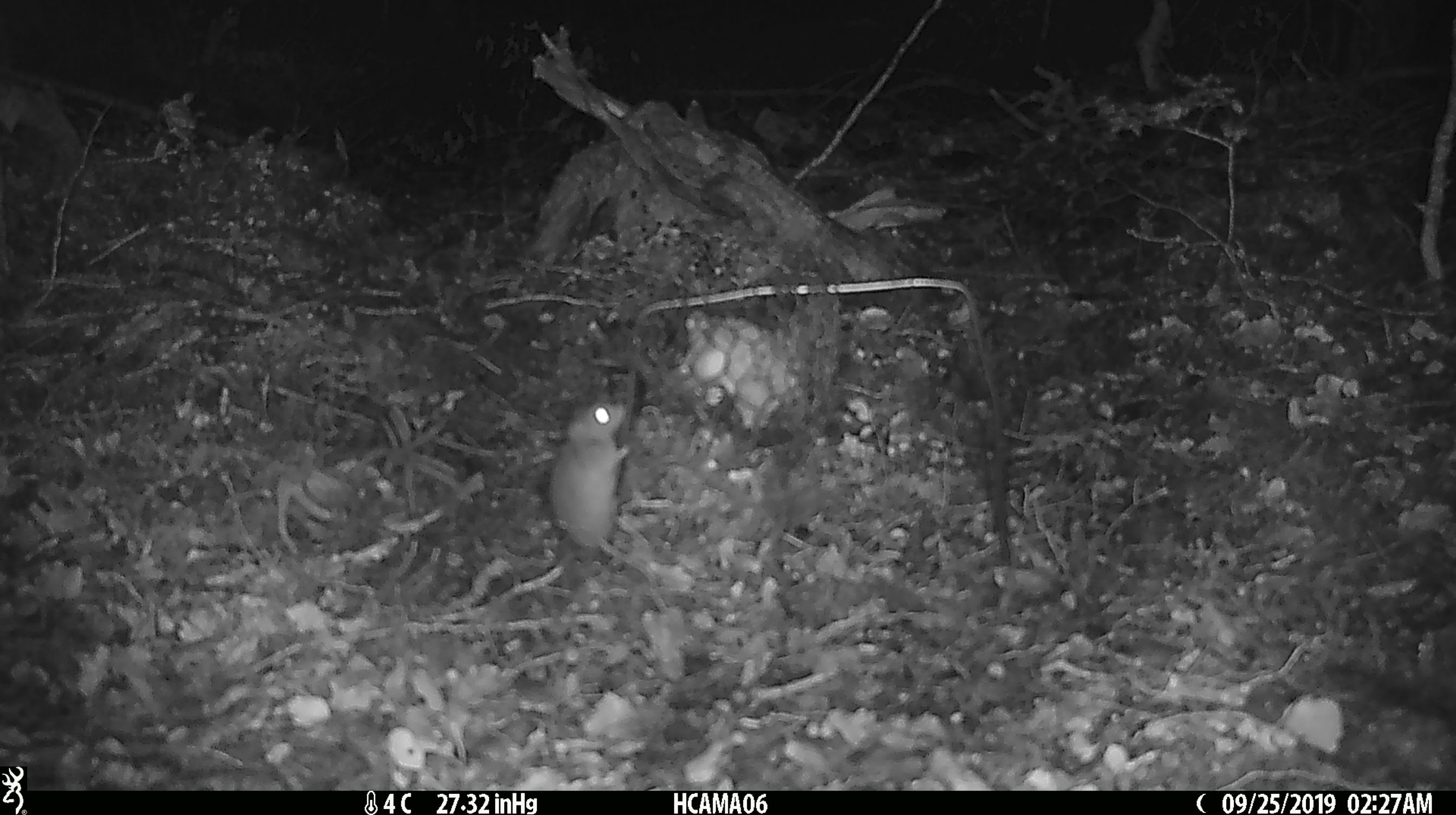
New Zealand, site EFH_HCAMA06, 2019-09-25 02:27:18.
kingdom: Animalia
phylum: Chordata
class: Mammalia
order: Rodentia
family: Muridae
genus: Mus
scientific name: Mus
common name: mouse